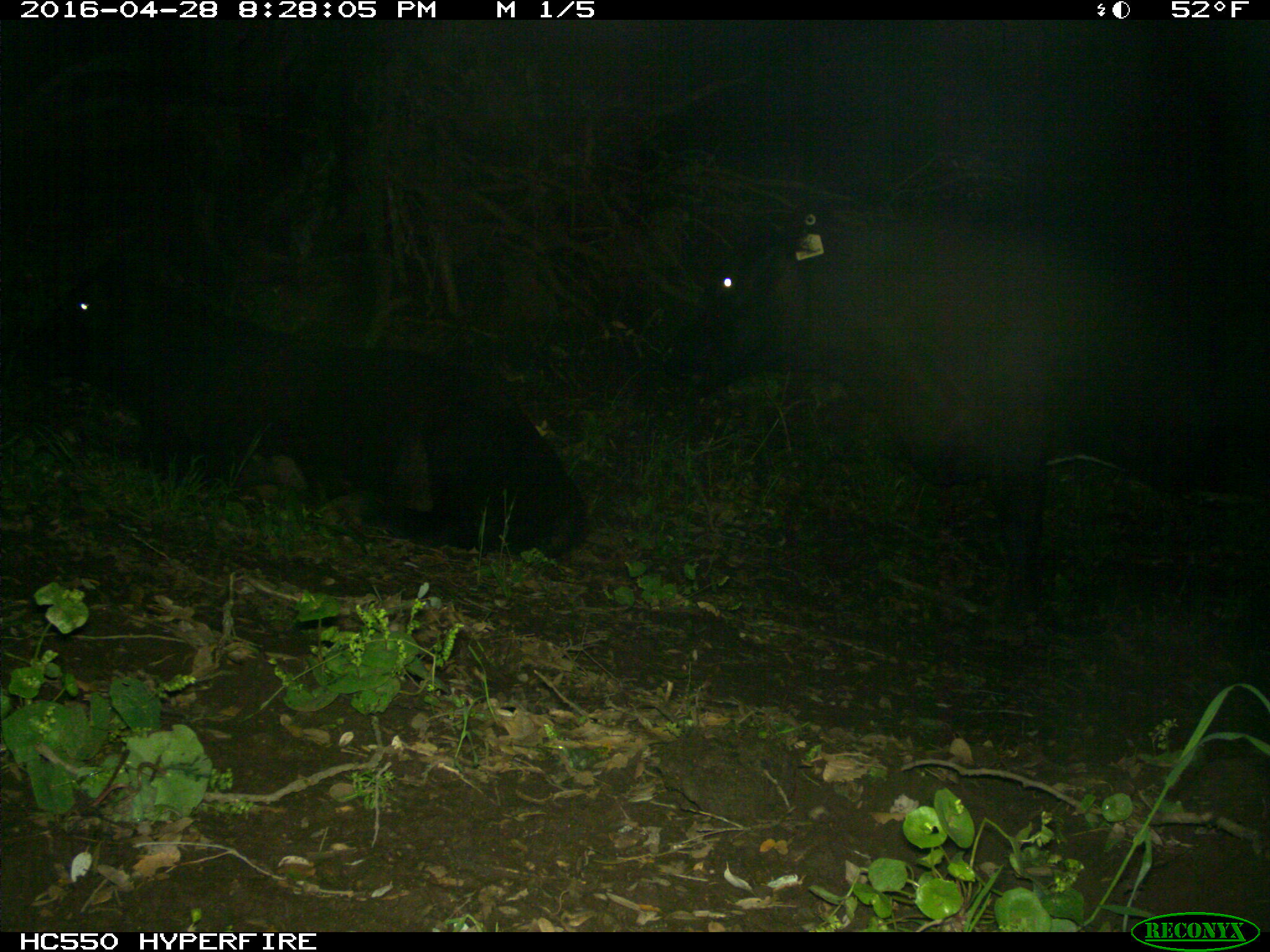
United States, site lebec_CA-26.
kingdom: Animalia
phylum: Chordata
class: Mammalia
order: Artiodactyla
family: Bovidae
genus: Bos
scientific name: Bos taurus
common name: domestic cow